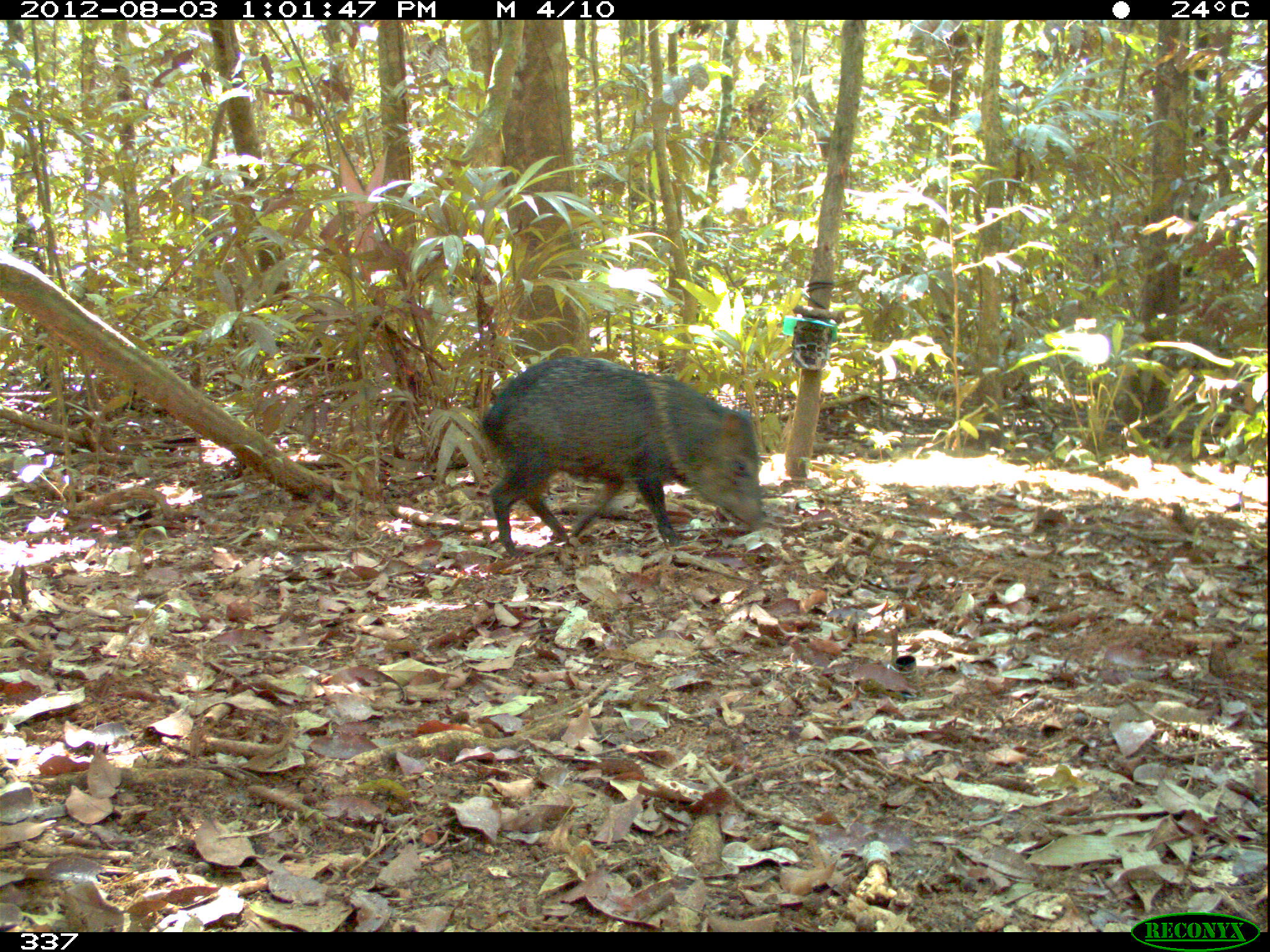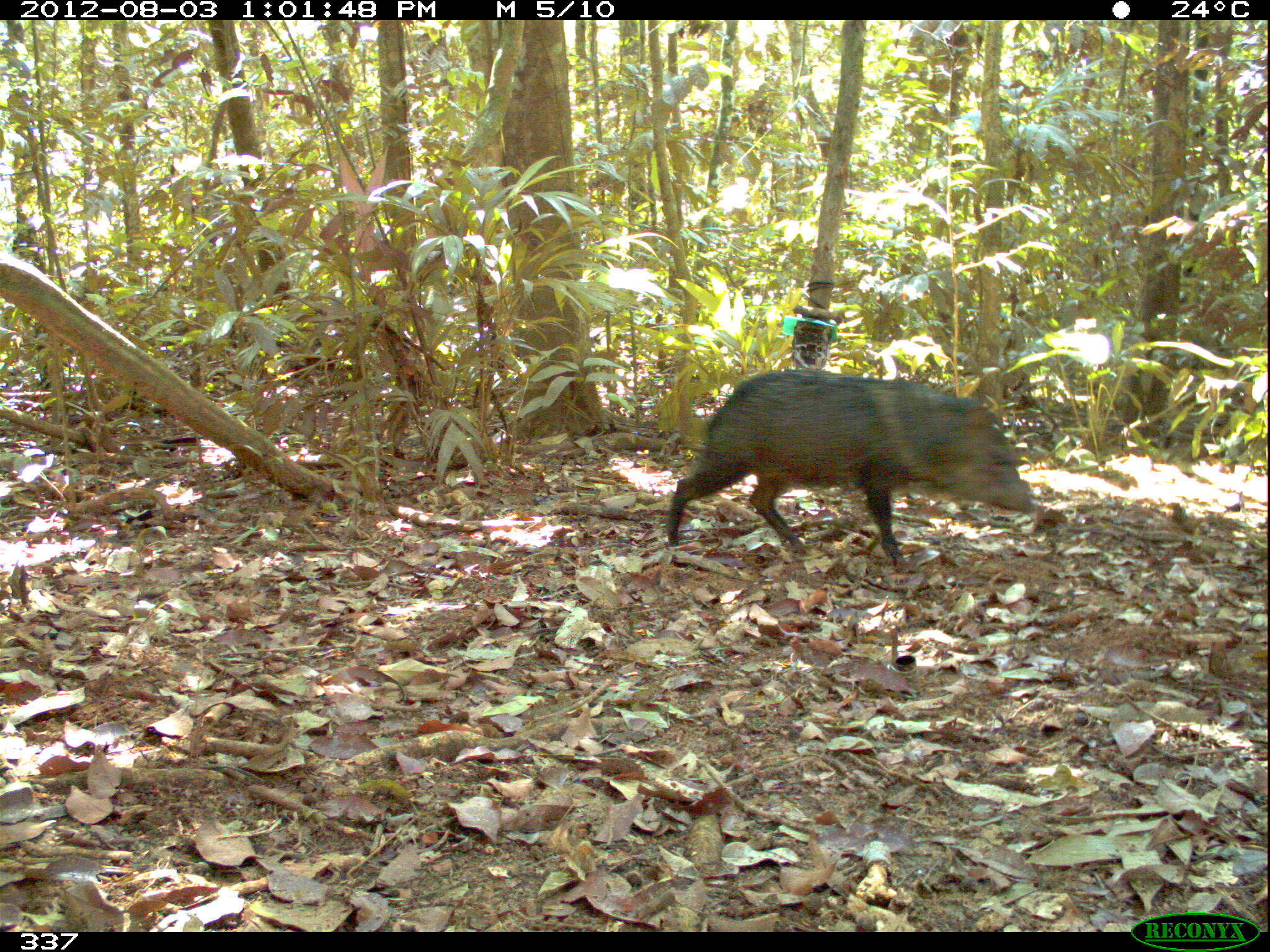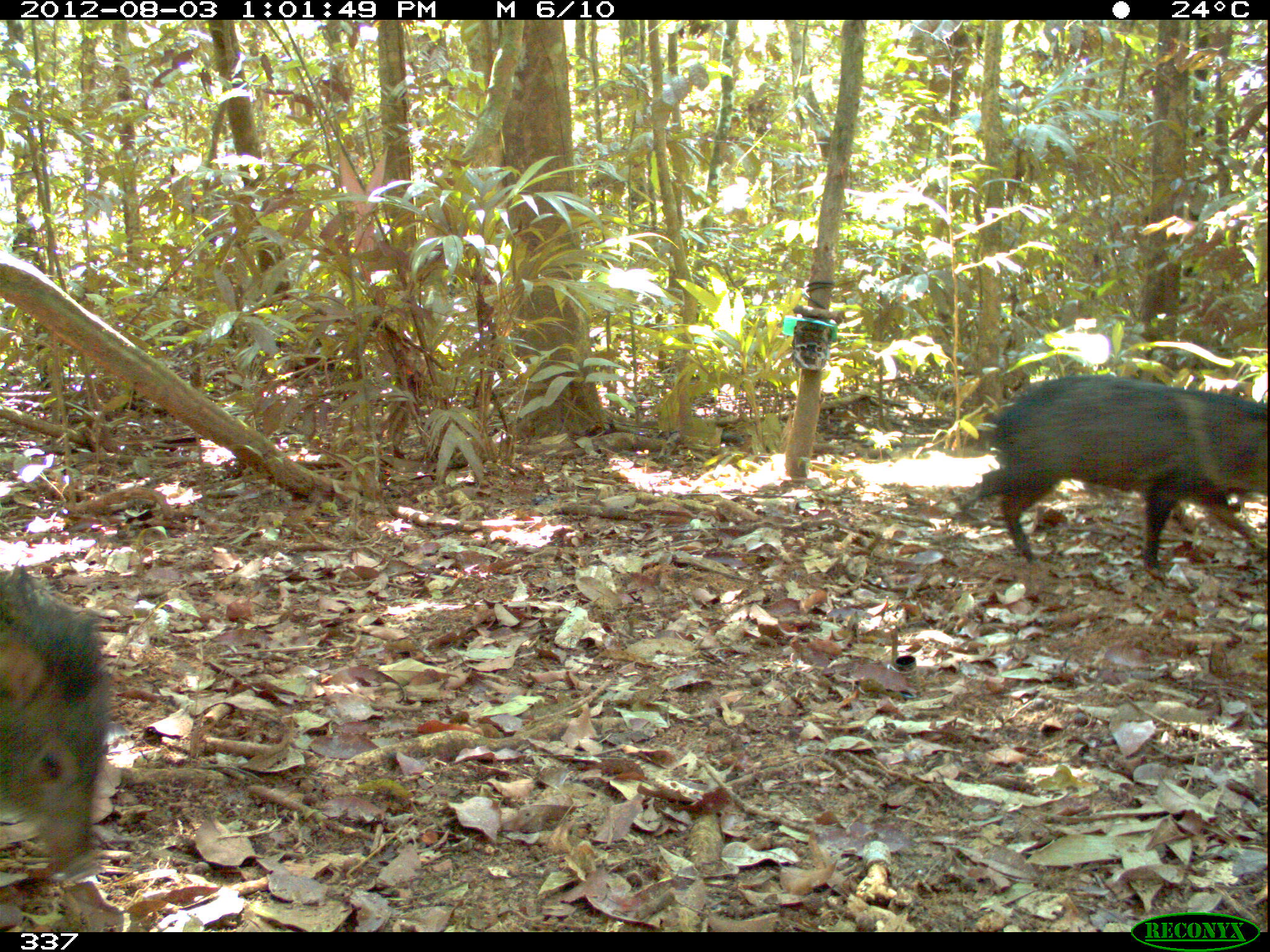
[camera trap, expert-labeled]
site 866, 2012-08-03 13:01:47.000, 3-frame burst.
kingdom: Animalia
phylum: Chordata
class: Mammalia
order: Artiodactyla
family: Tayassuidae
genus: Pecari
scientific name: Pecari tajacu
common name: collared peccary